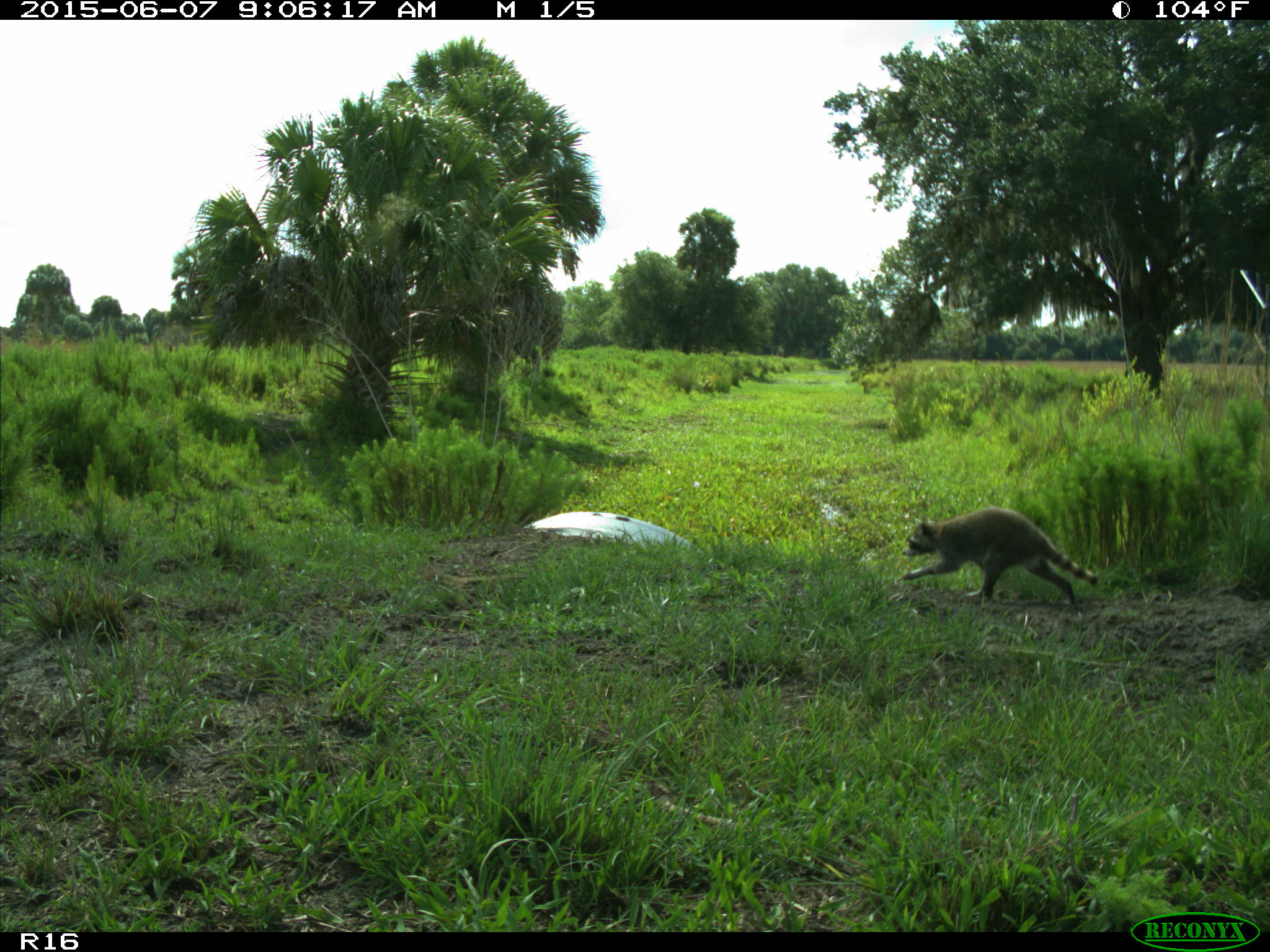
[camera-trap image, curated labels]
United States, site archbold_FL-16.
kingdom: Animalia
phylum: Chordata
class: Mammalia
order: Carnivora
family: Procyonidae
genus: Procyon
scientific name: Procyon lotor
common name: common raccoon